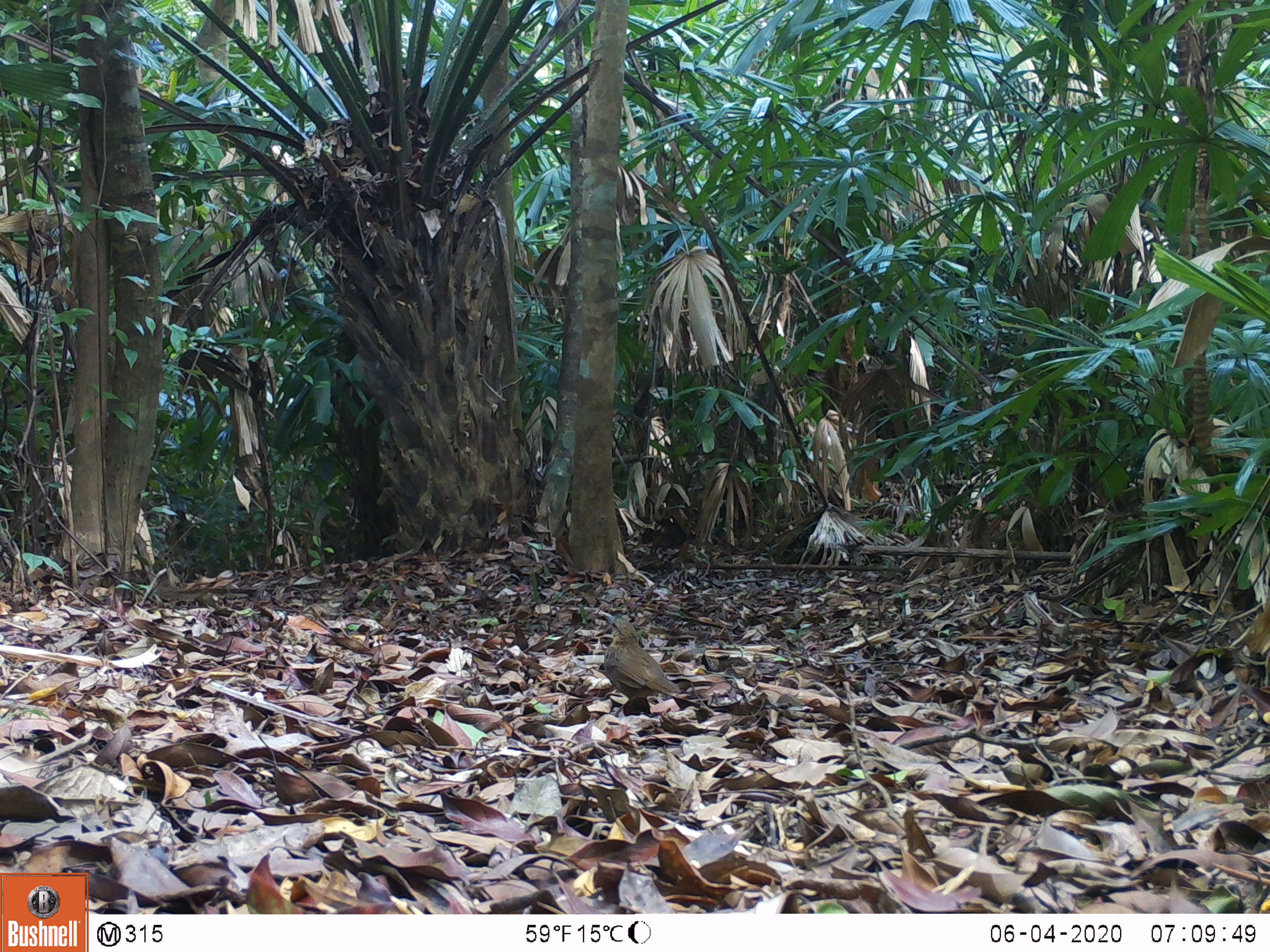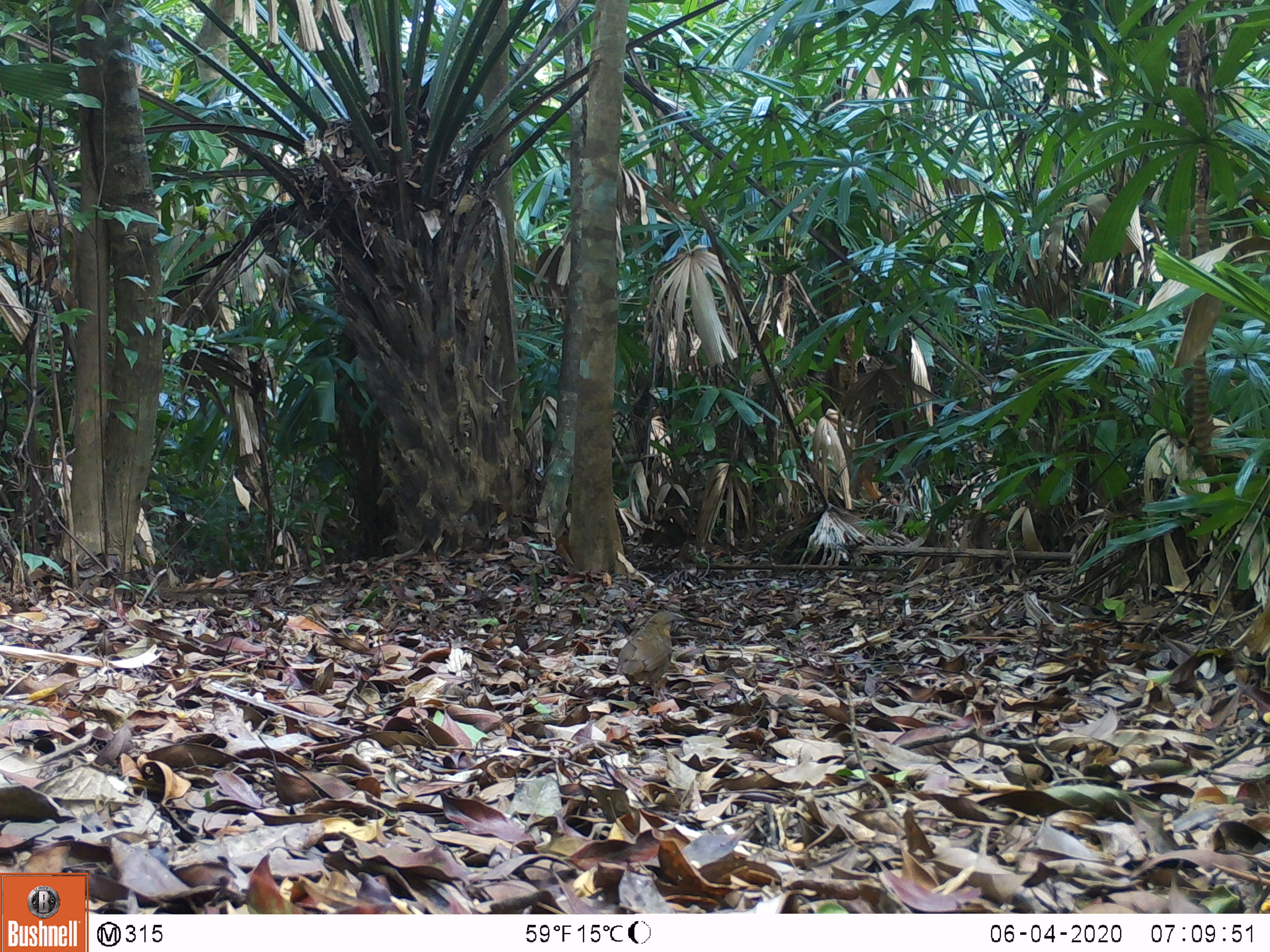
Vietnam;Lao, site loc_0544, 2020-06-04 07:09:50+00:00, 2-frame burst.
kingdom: Animalia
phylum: Chordata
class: Aves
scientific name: Aves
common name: bird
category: unidentified bird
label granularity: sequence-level